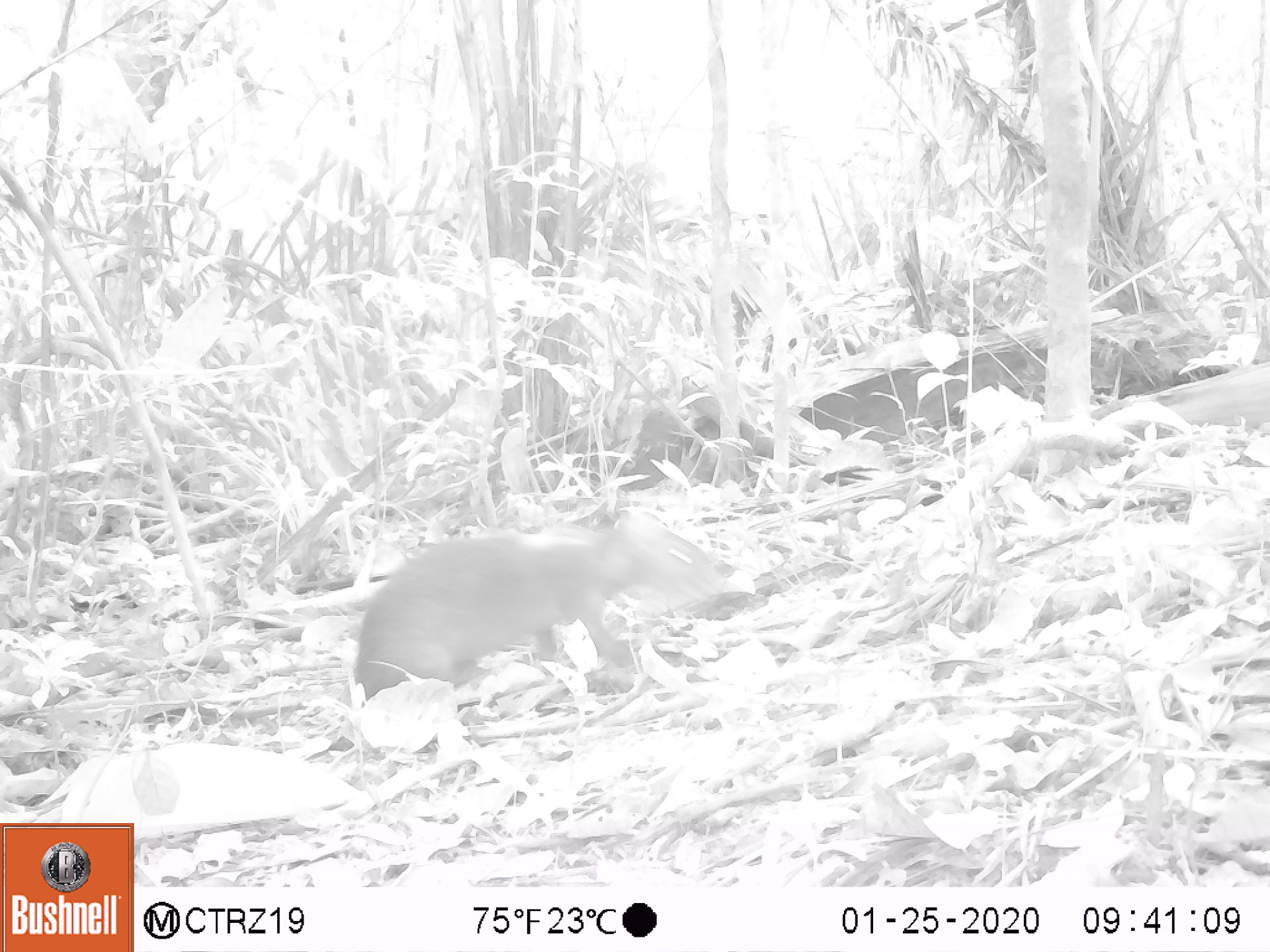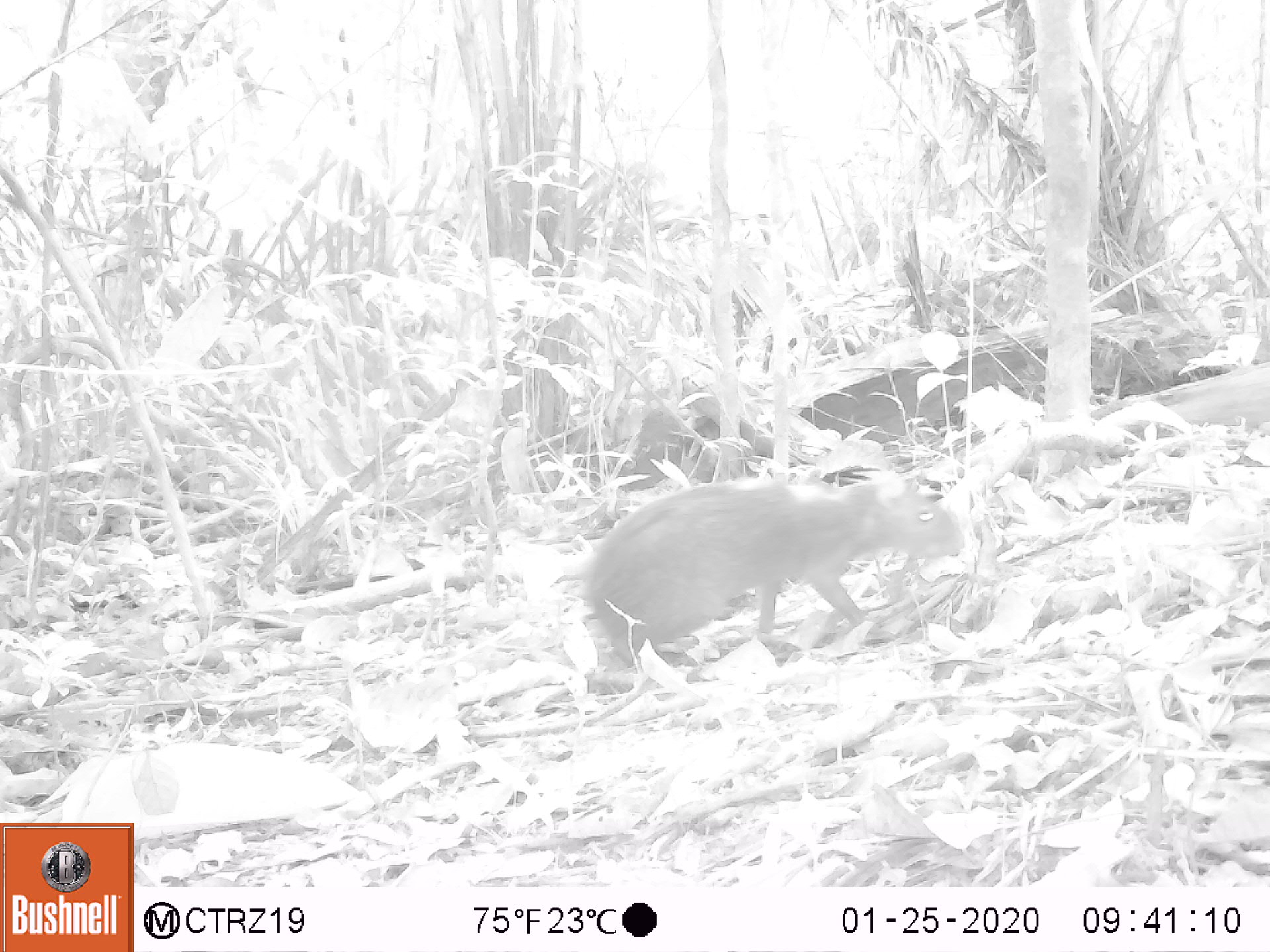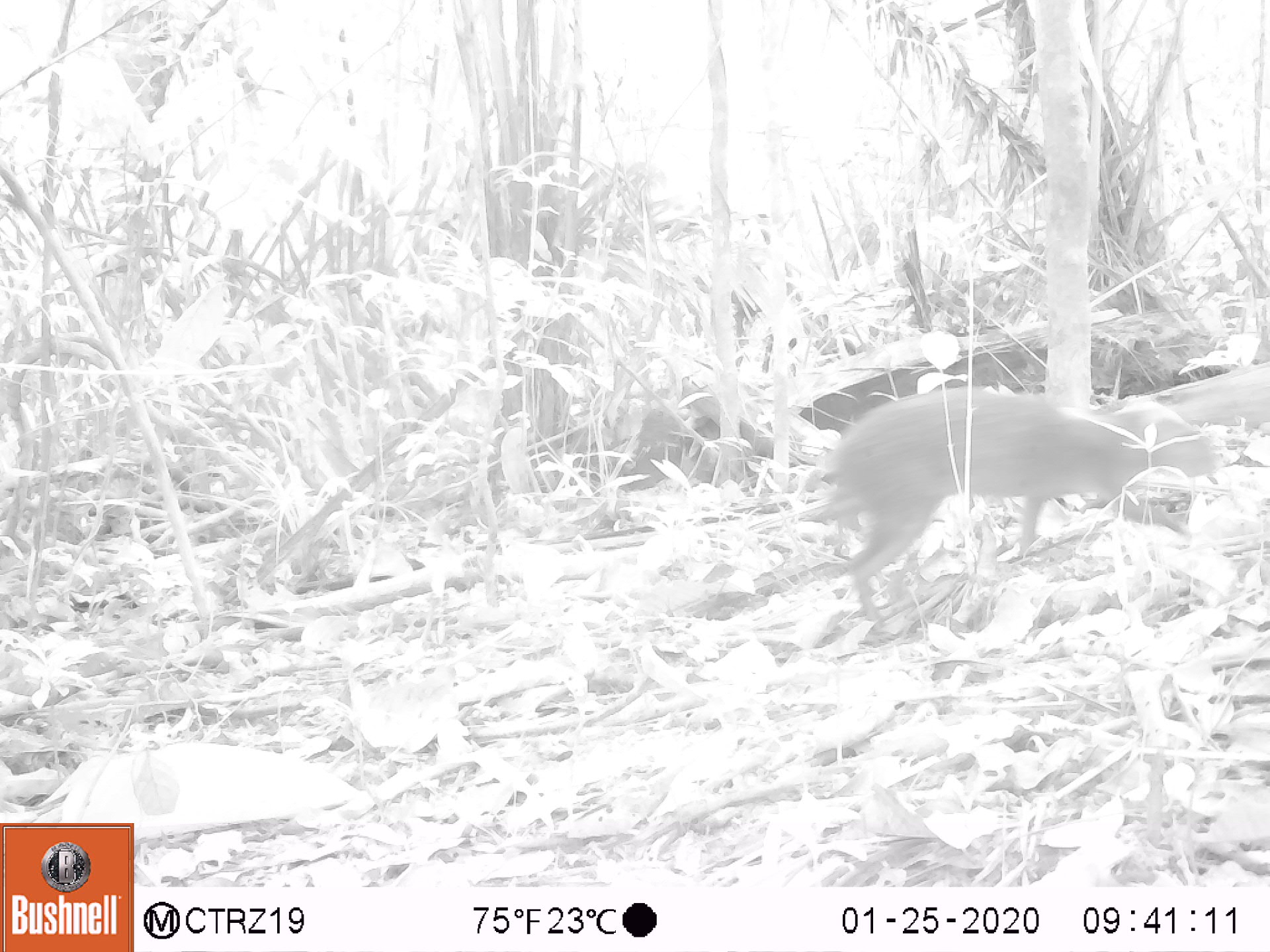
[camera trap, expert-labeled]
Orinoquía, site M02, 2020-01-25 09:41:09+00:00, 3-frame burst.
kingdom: Animalia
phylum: Chordata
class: Mammalia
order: Rodentia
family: Dasyproctidae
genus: Dasyprocta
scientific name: Dasyprocta fuliginosa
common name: black agouti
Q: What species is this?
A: Black agouti (Dasyprocta fuliginosa).